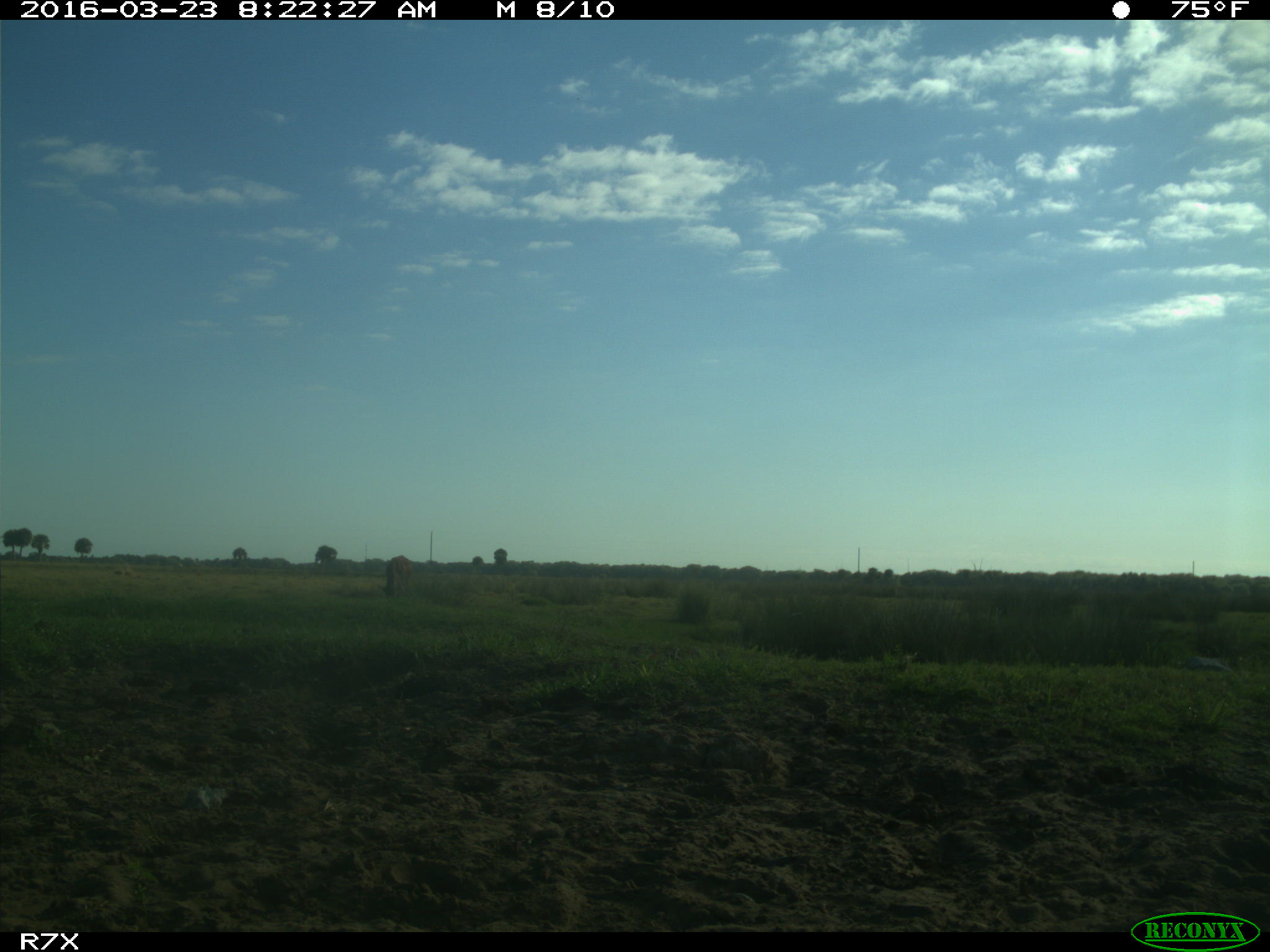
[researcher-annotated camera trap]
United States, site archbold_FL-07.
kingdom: Animalia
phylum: Chordata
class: Mammalia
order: Artiodactyla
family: Bovidae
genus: Bos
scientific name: Bos taurus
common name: domestic cow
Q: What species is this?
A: Bos taurus (domestic cow).